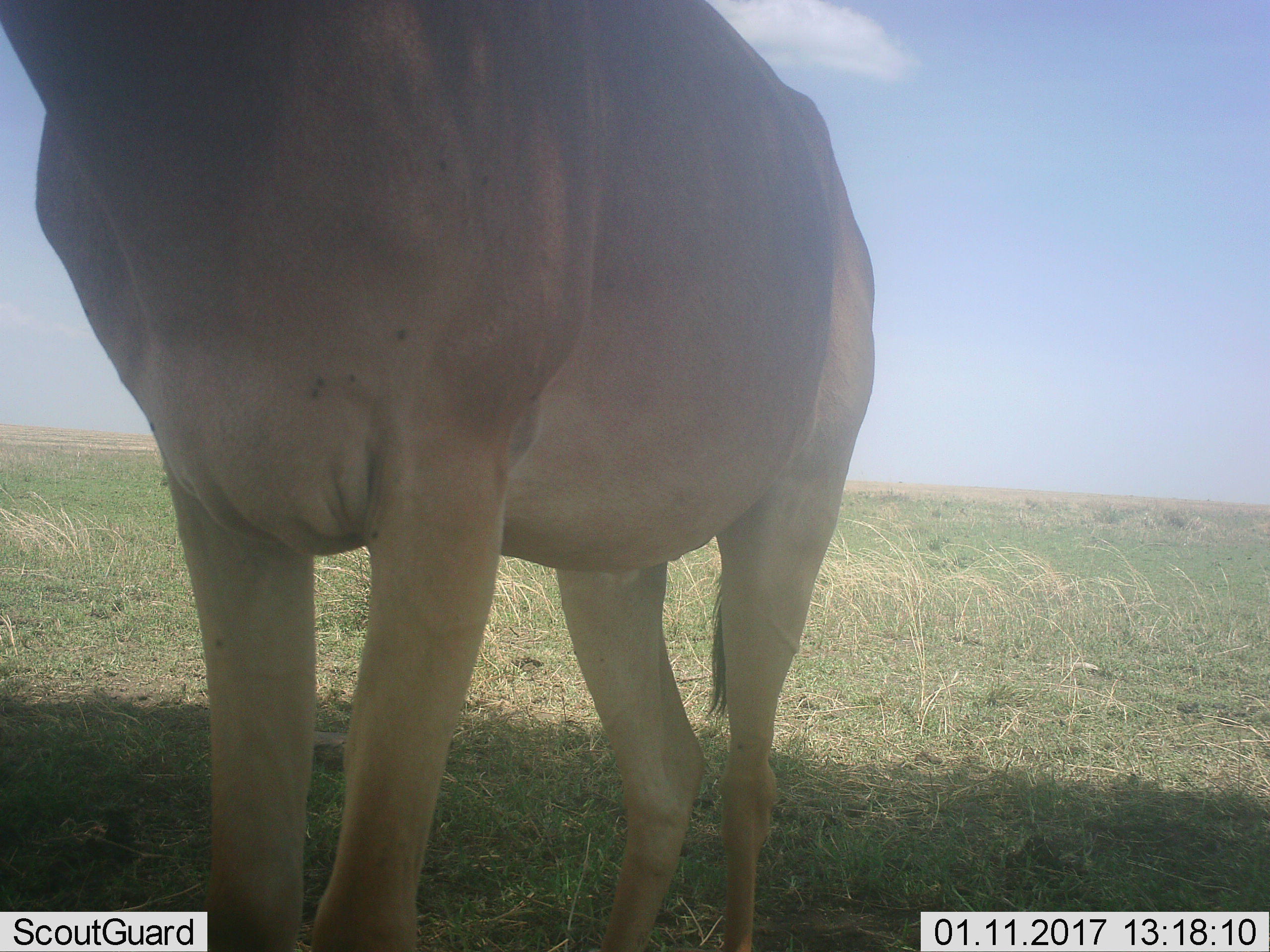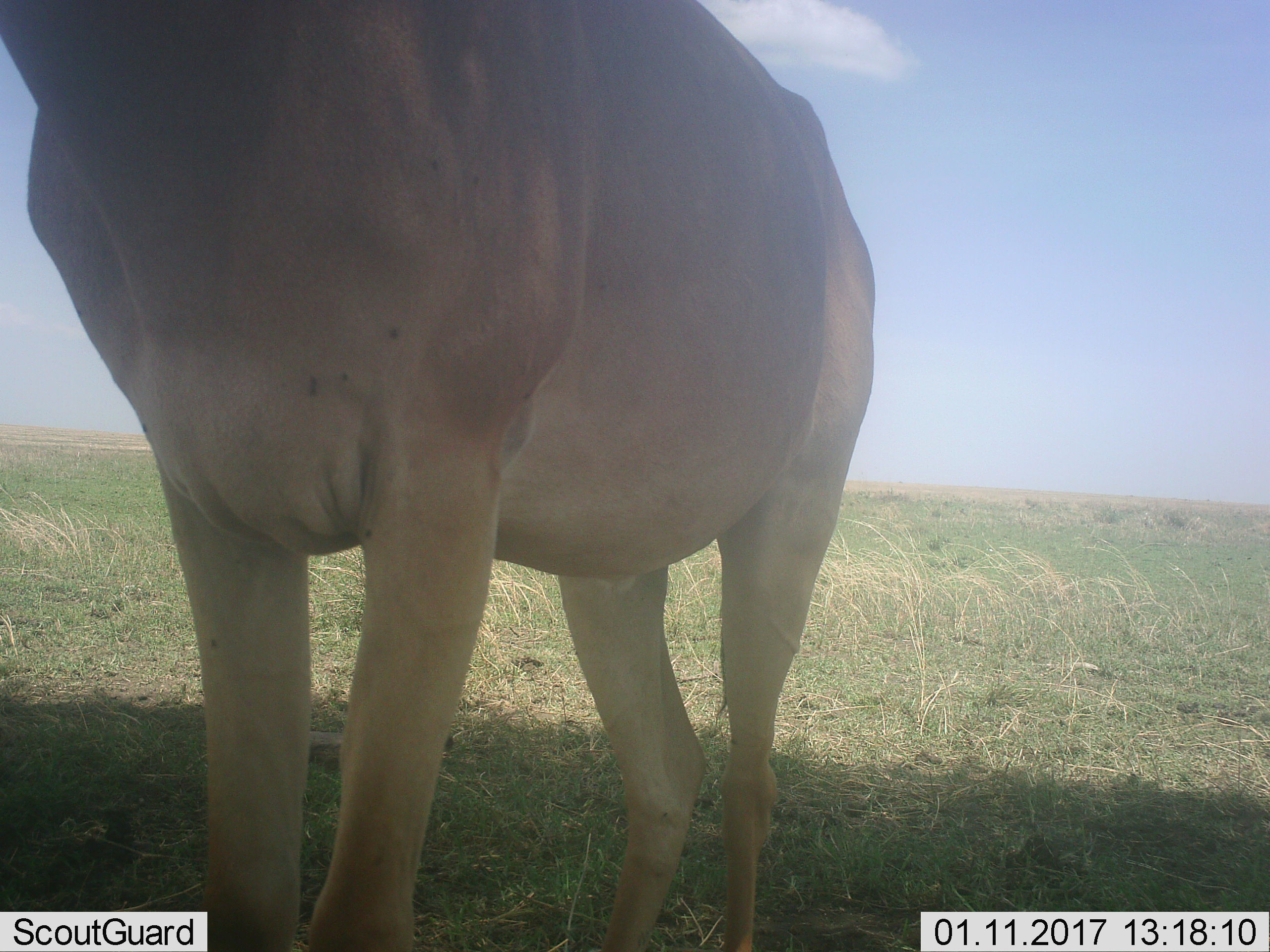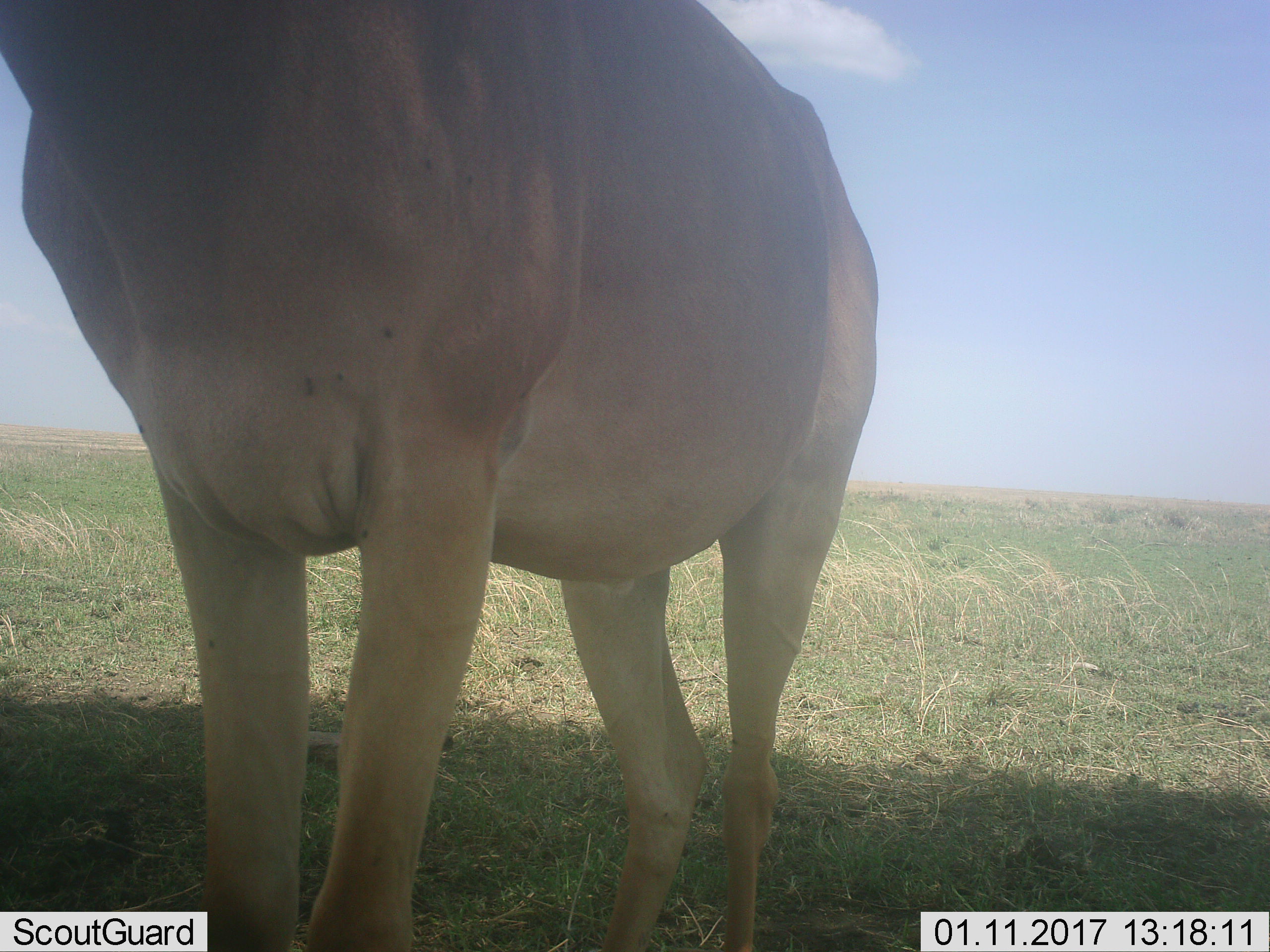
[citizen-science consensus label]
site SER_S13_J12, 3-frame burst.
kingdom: Animalia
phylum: Chordata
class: Mammalia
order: Artiodactyla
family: Bovidae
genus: Alcelaphus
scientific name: Alcelaphus buselaphus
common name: hartebeest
Hartebeest (Alcelaphus buselaphus), count 1. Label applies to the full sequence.